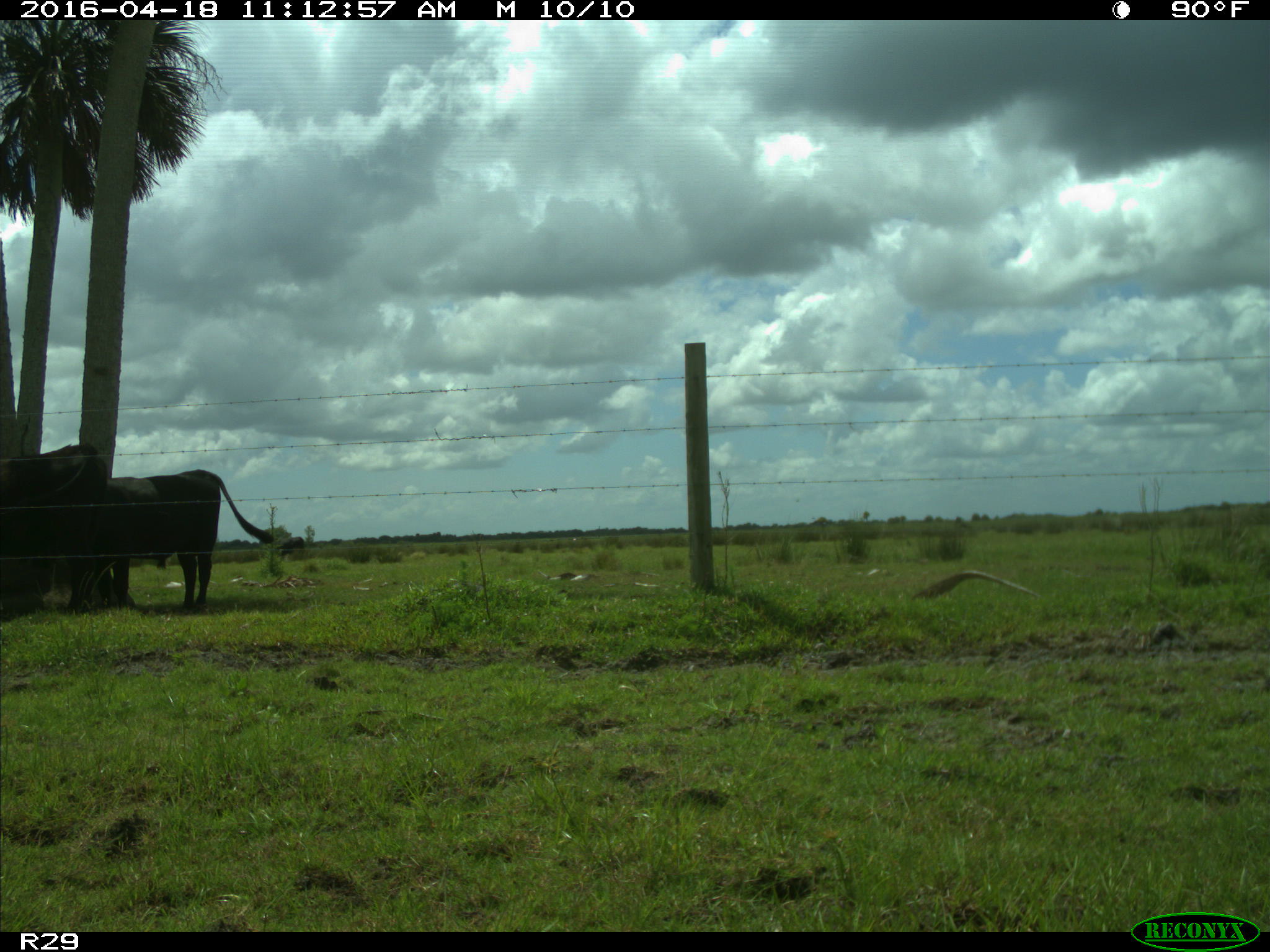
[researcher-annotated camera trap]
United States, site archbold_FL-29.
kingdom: Animalia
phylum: Chordata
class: Mammalia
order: Artiodactyla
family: Bovidae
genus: Bos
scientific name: Bos taurus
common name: domestic cow